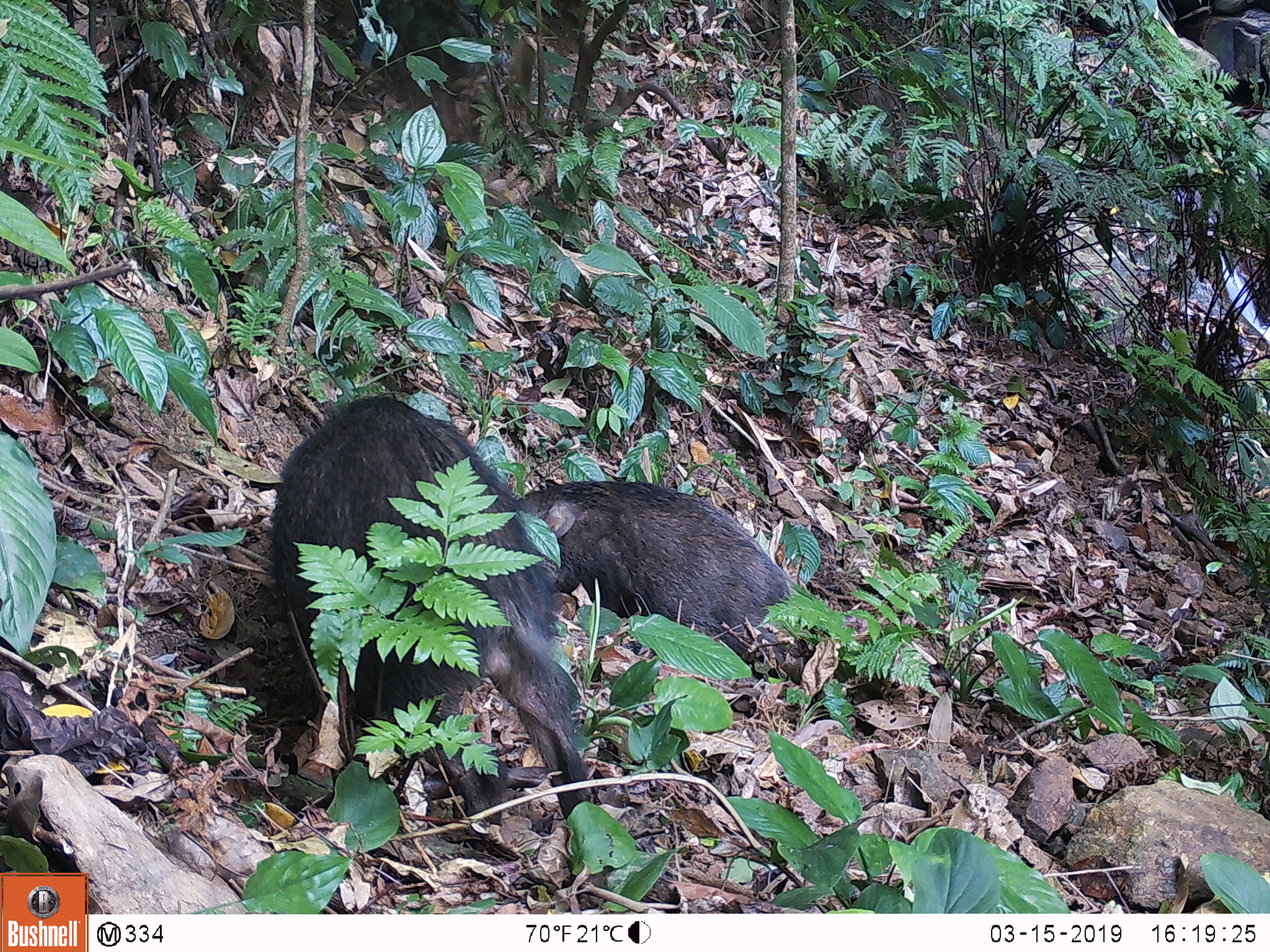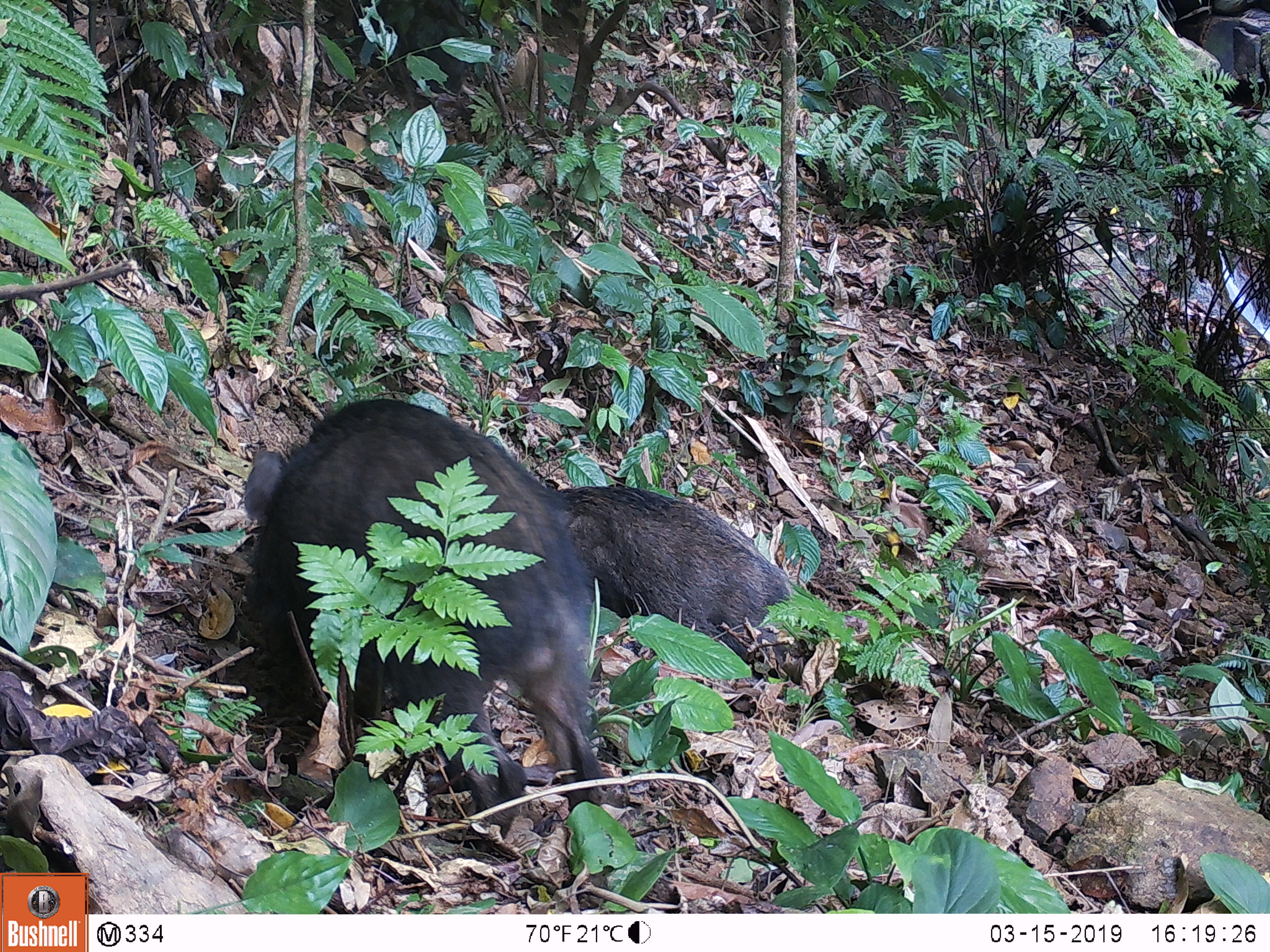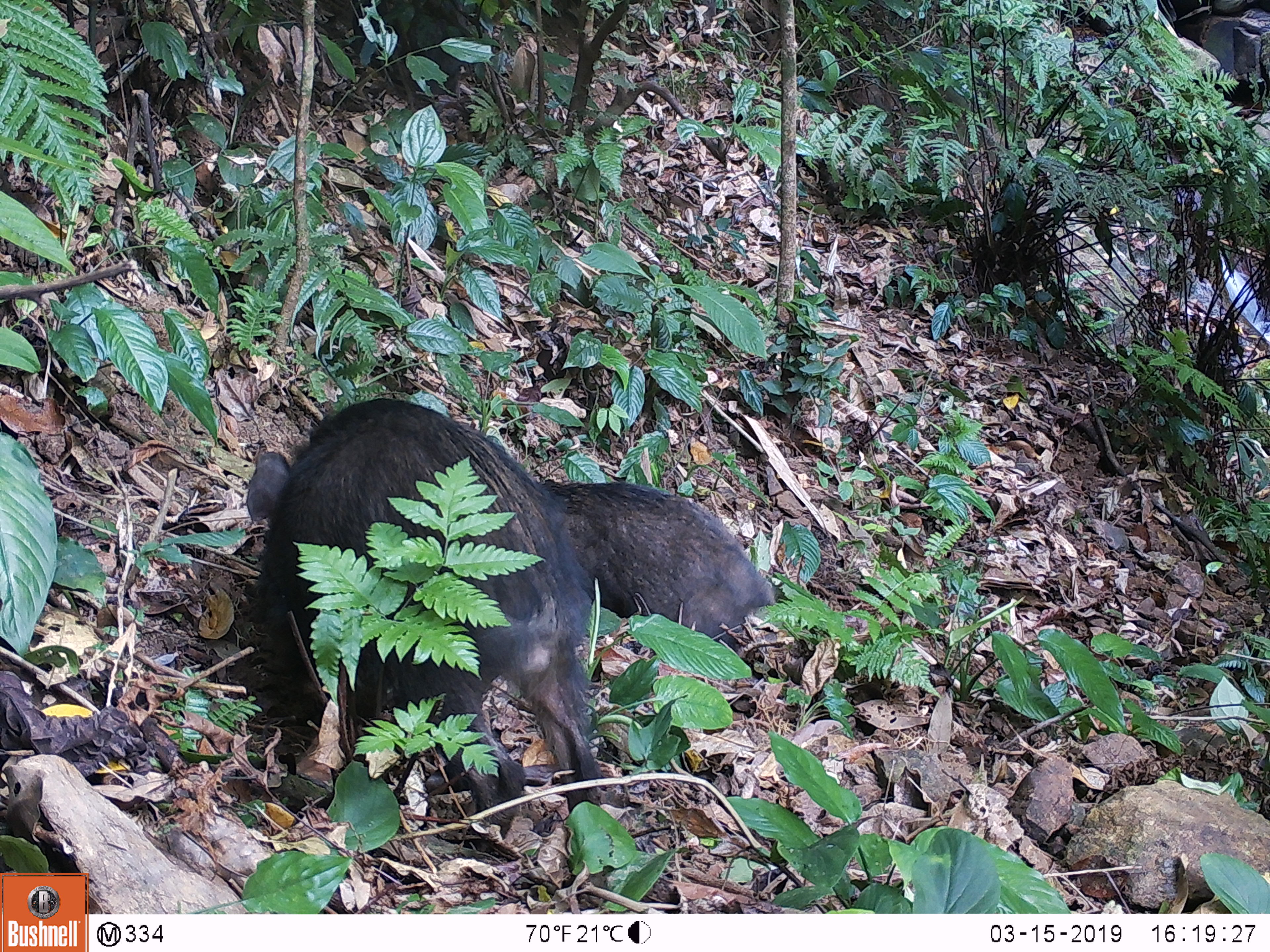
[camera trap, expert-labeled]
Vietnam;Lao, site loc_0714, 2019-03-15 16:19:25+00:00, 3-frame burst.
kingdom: Animalia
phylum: Chordata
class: Mammalia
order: Artiodactyla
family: Suidae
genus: Sus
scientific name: Sus scrofa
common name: eurasian wild pig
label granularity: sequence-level